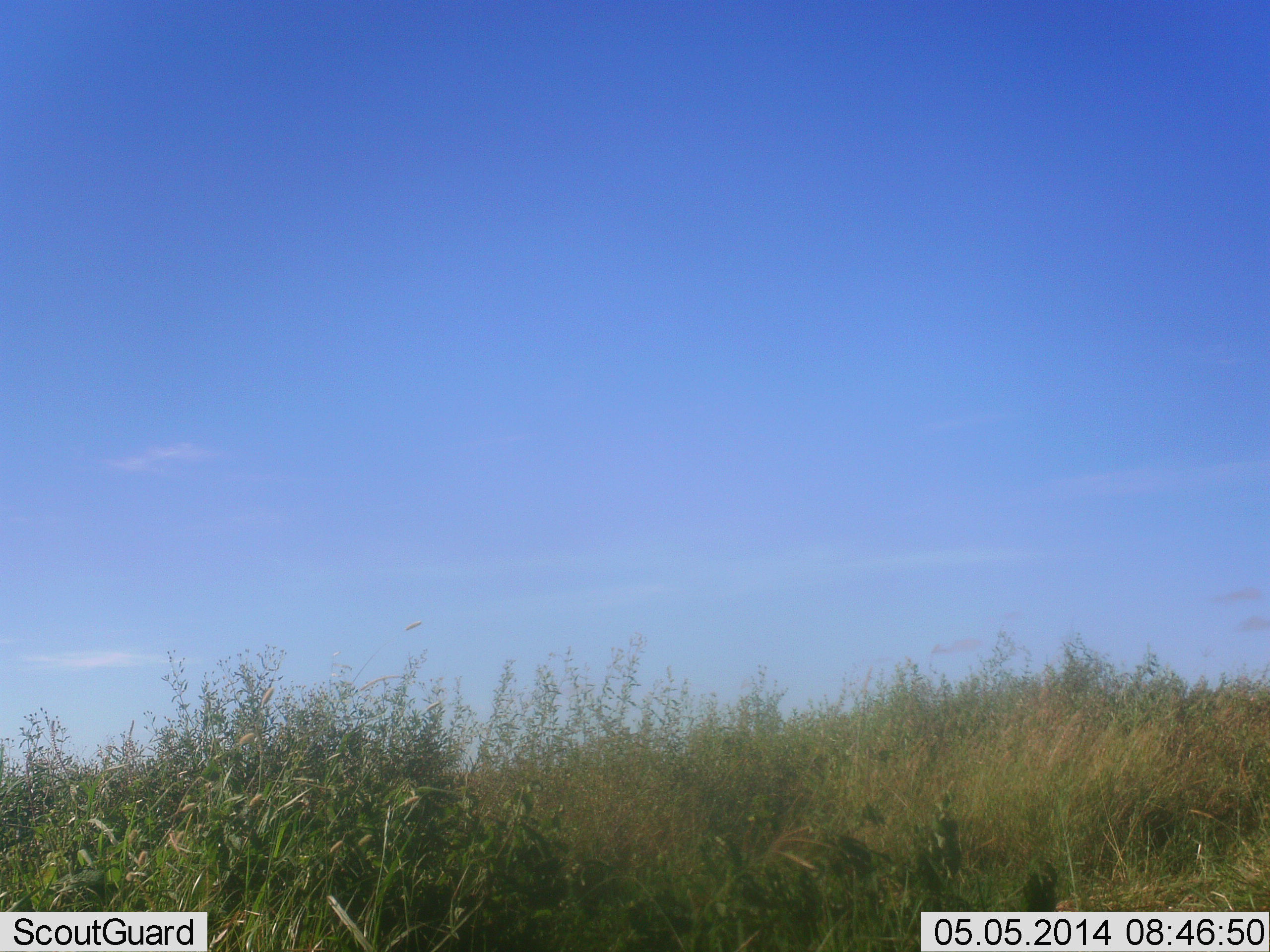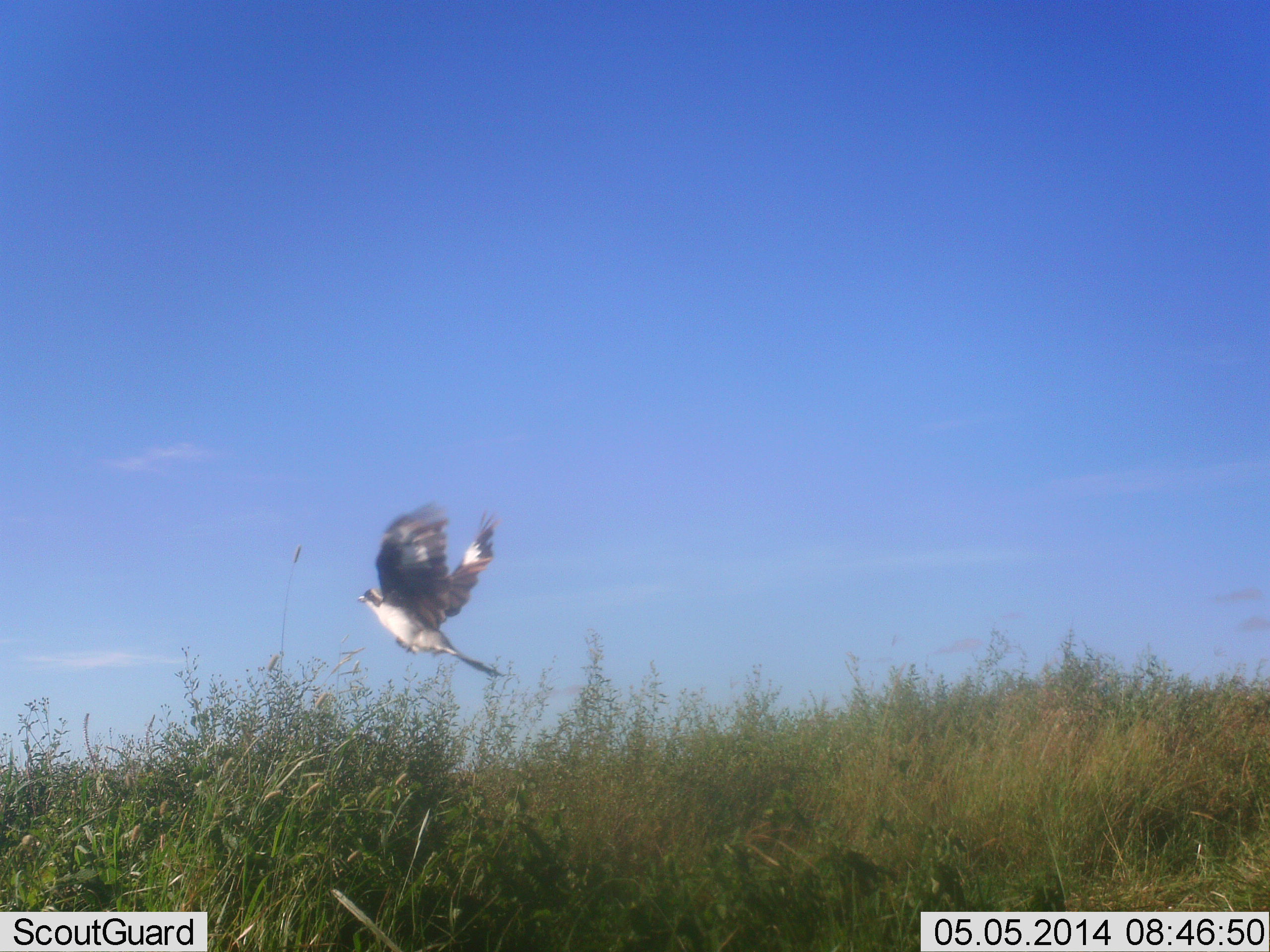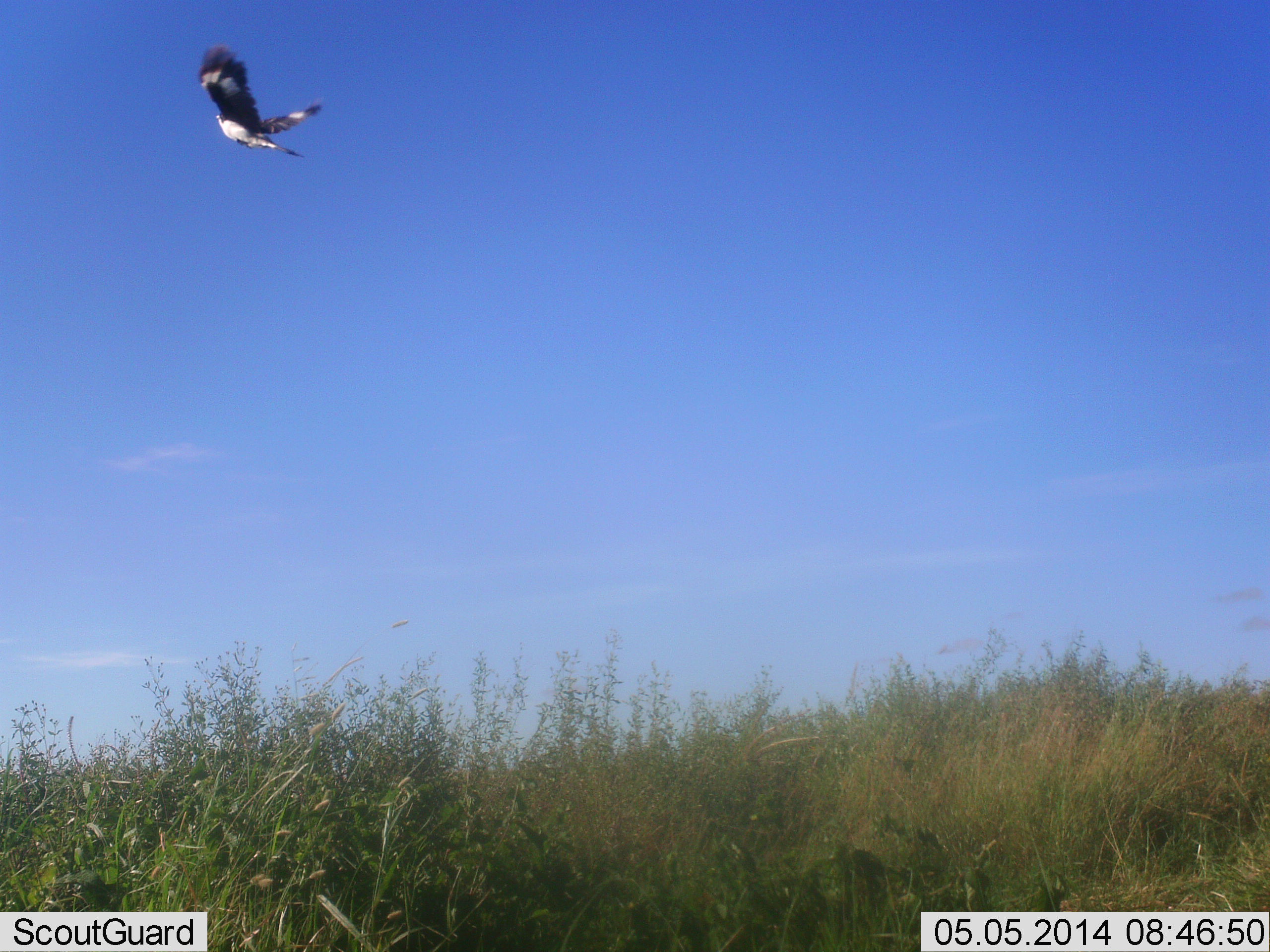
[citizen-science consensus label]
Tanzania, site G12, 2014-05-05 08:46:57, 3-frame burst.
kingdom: Animalia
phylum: Chordata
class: Aves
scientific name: Aves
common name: bird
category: otherbird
Otherbird (bird) (Aves), count 1. Behavior (volunteer vote fractions): standing 0%, resting 10%, moving 90%, interacting 0%. Young present (vote fraction): 0%. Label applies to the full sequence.